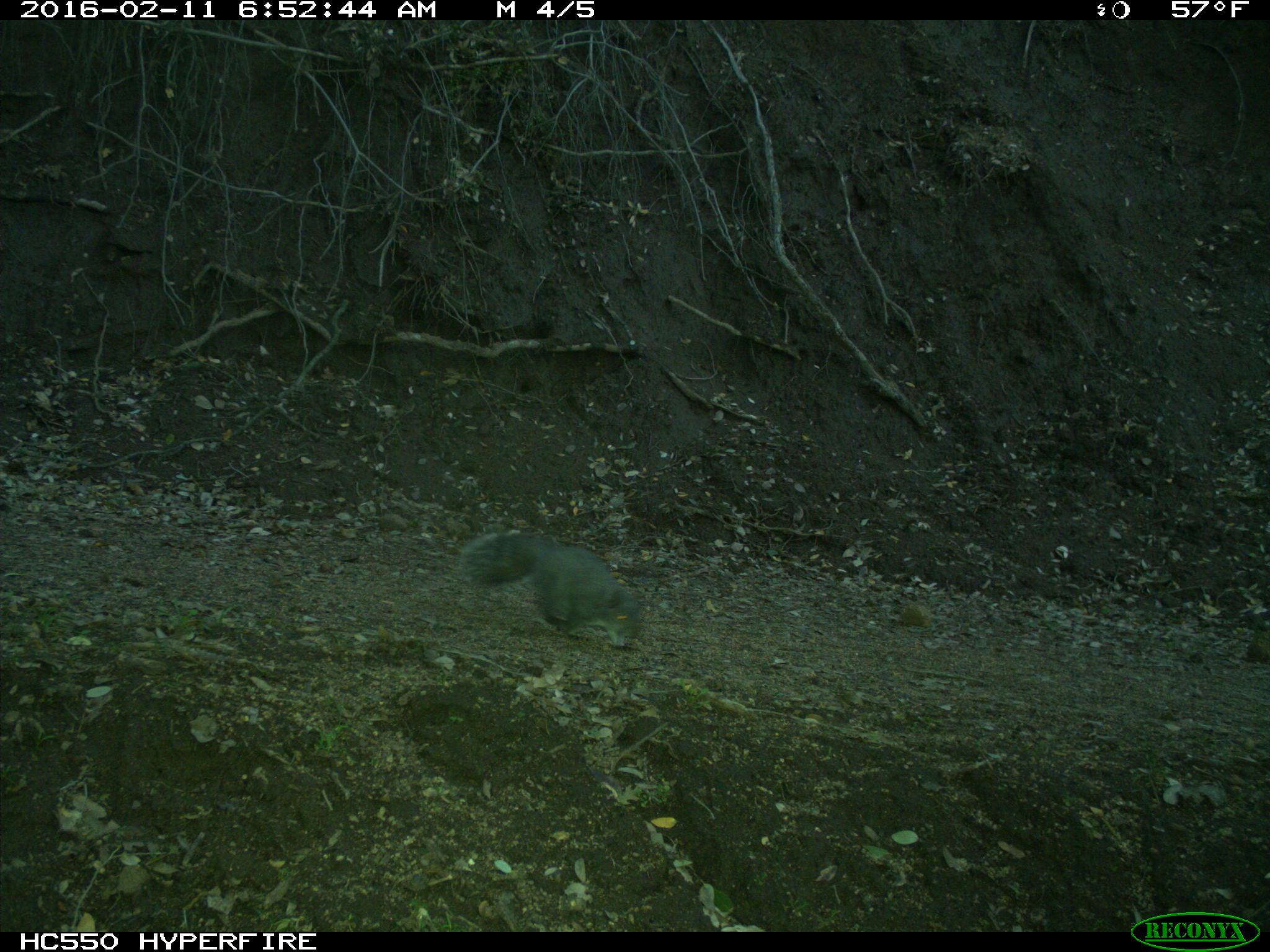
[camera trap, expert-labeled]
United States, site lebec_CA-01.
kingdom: Animalia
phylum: Chordata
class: Mammalia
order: Rodentia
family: Sciuridae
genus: Sciurus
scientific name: Sciurus carolinensis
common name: eastern gray squirrel